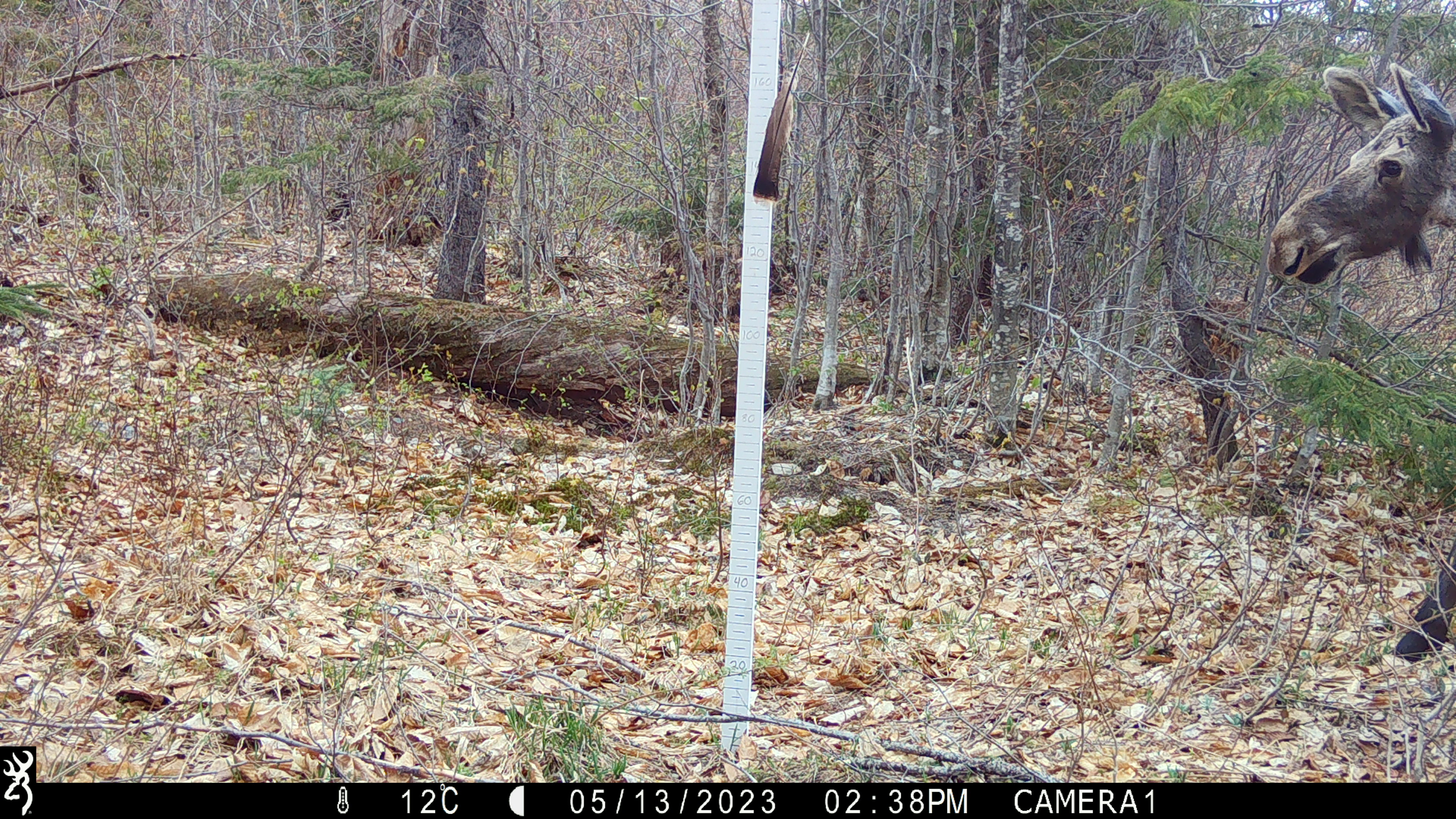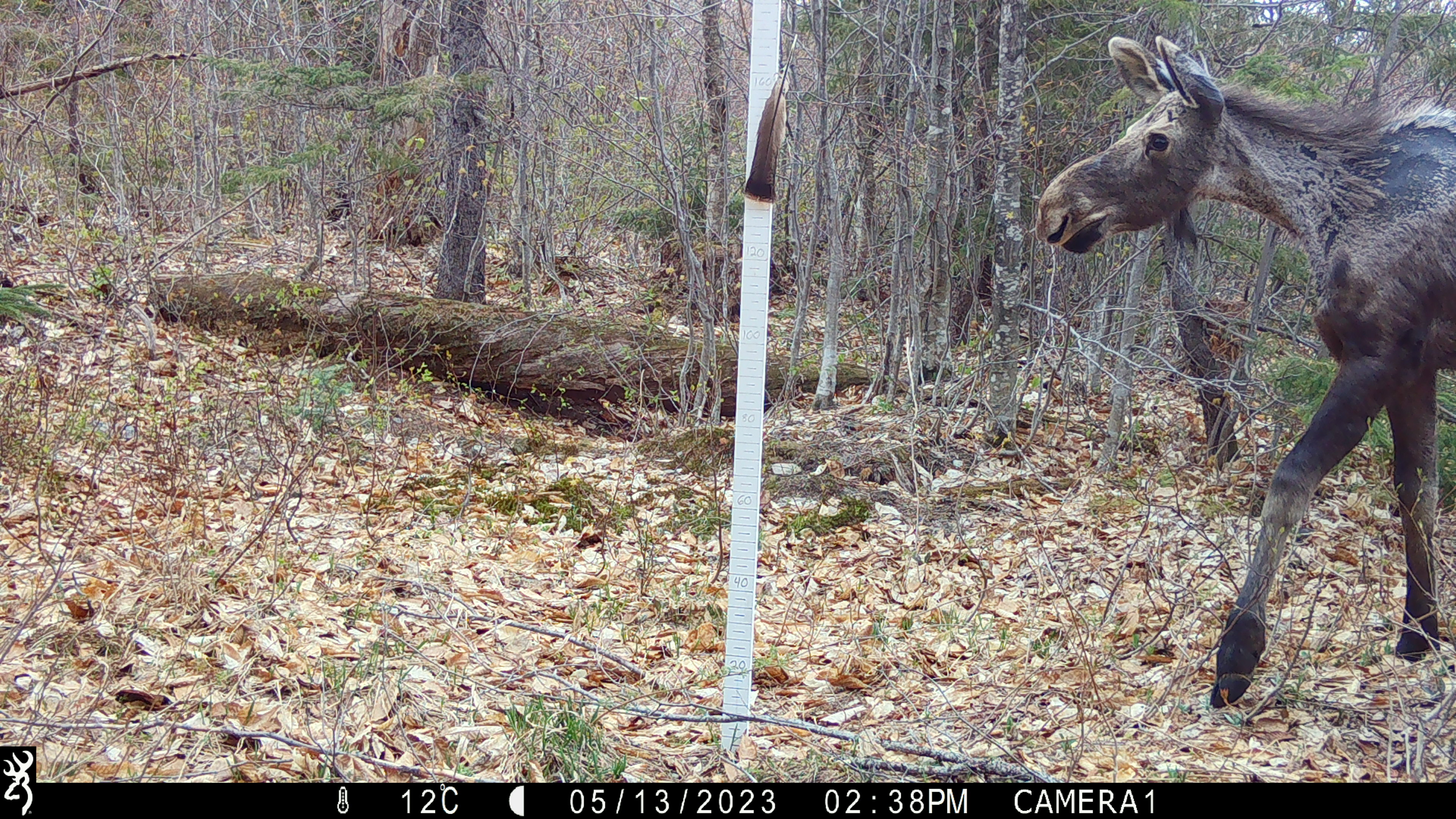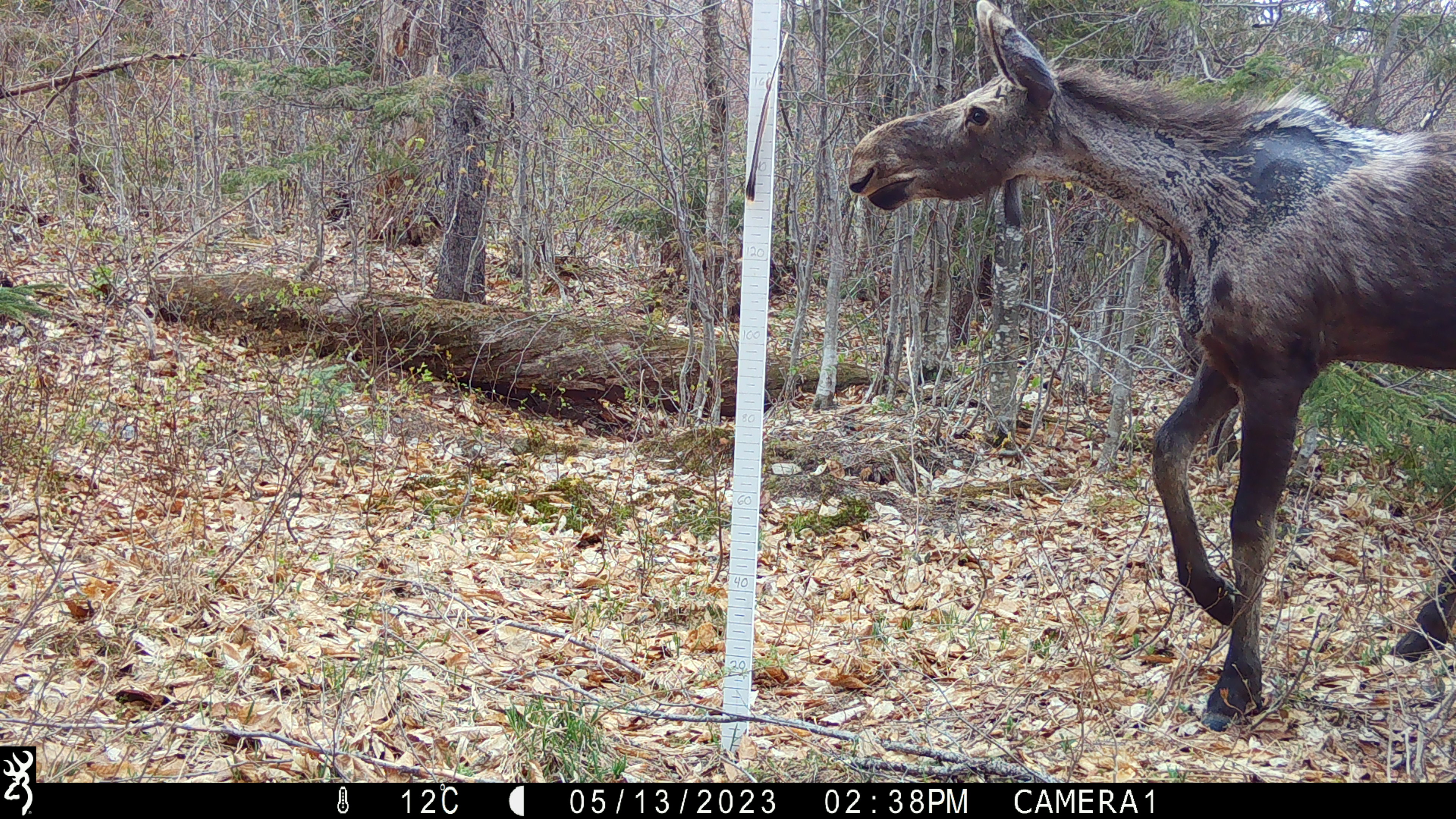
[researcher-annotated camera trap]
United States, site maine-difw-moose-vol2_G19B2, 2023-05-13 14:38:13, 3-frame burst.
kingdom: Animalia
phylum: Chordata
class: Mammalia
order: Artiodactyla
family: Cervidae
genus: Alces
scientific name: Alces alces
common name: moose